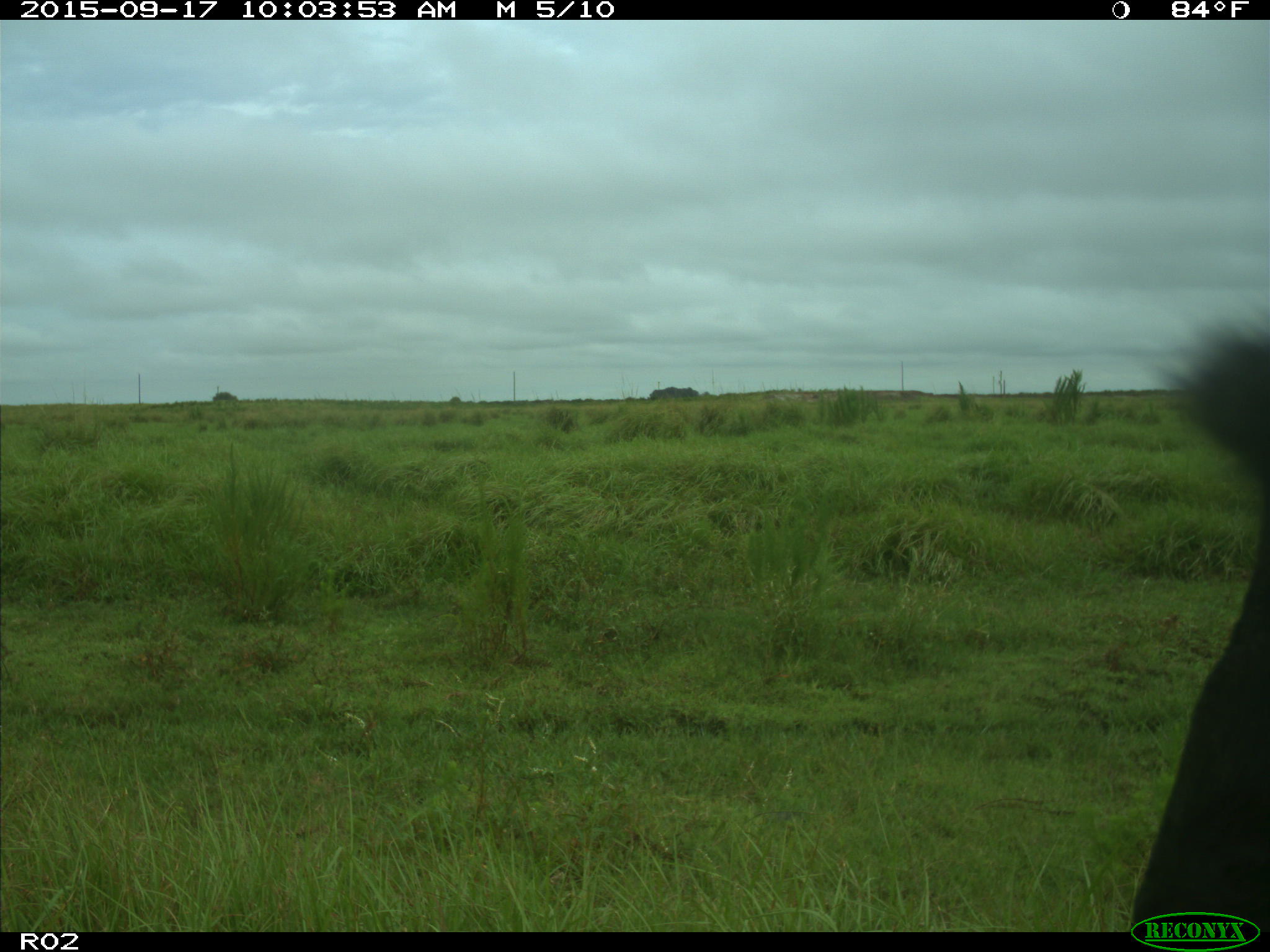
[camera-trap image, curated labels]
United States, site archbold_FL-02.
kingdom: Animalia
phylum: Chordata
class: Mammalia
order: Artiodactyla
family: Bovidae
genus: Bos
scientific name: Bos taurus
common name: domestic cow